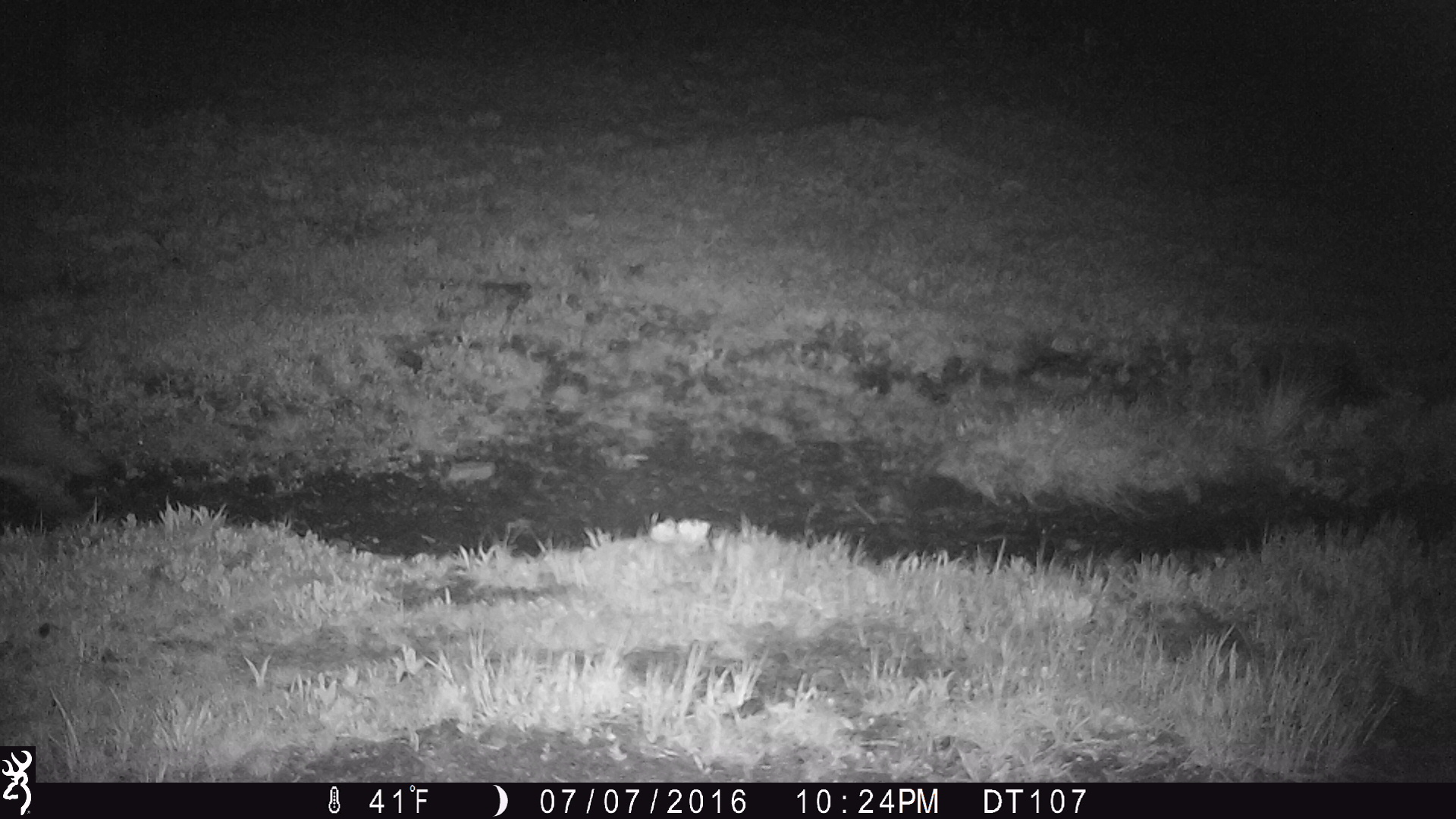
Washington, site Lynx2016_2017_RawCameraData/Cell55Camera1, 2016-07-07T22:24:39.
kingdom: Animalia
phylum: Chordata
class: Mammalia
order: Carnivora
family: Canidae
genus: Canis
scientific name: Canis latrans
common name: coyote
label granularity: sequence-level